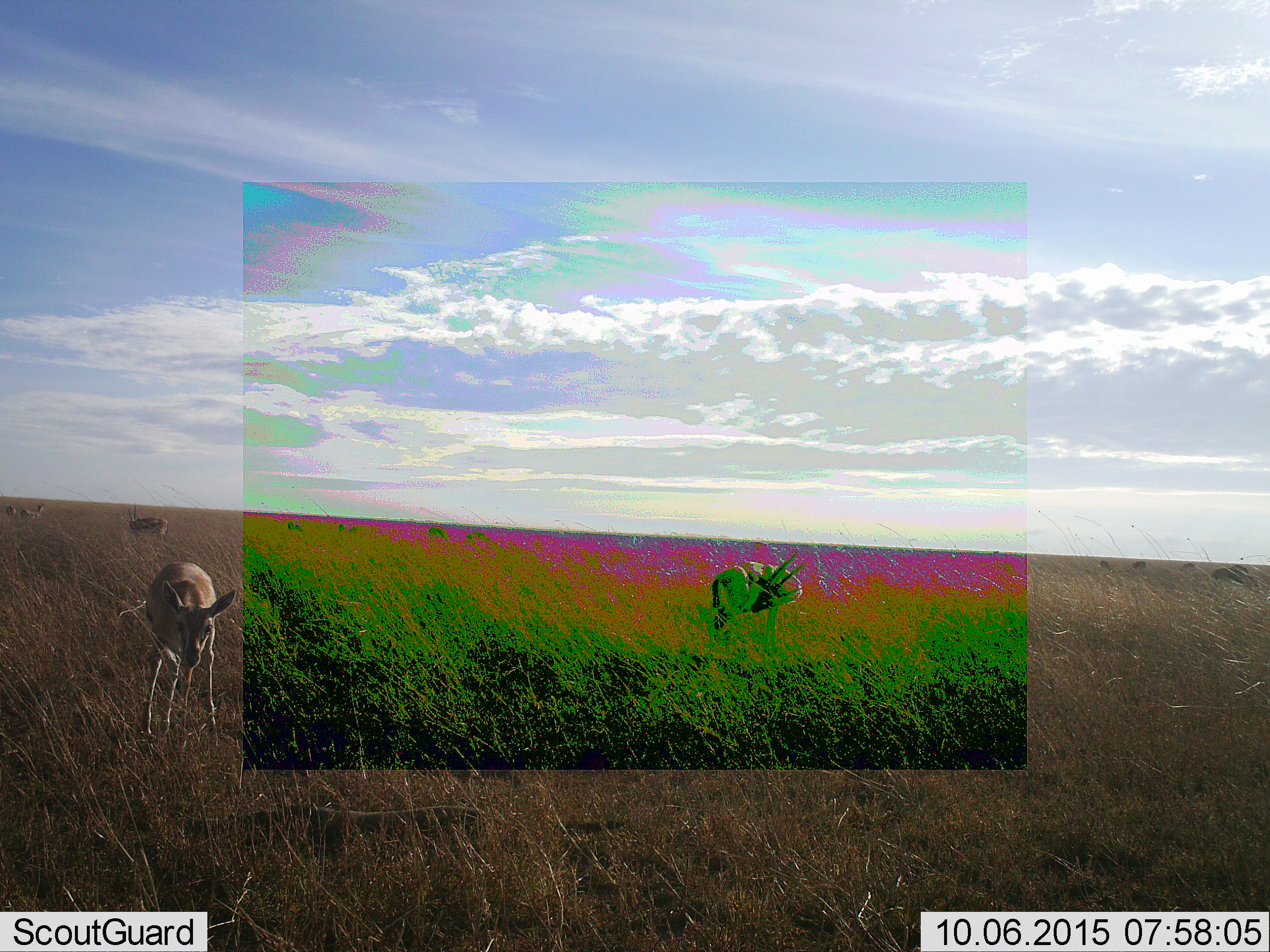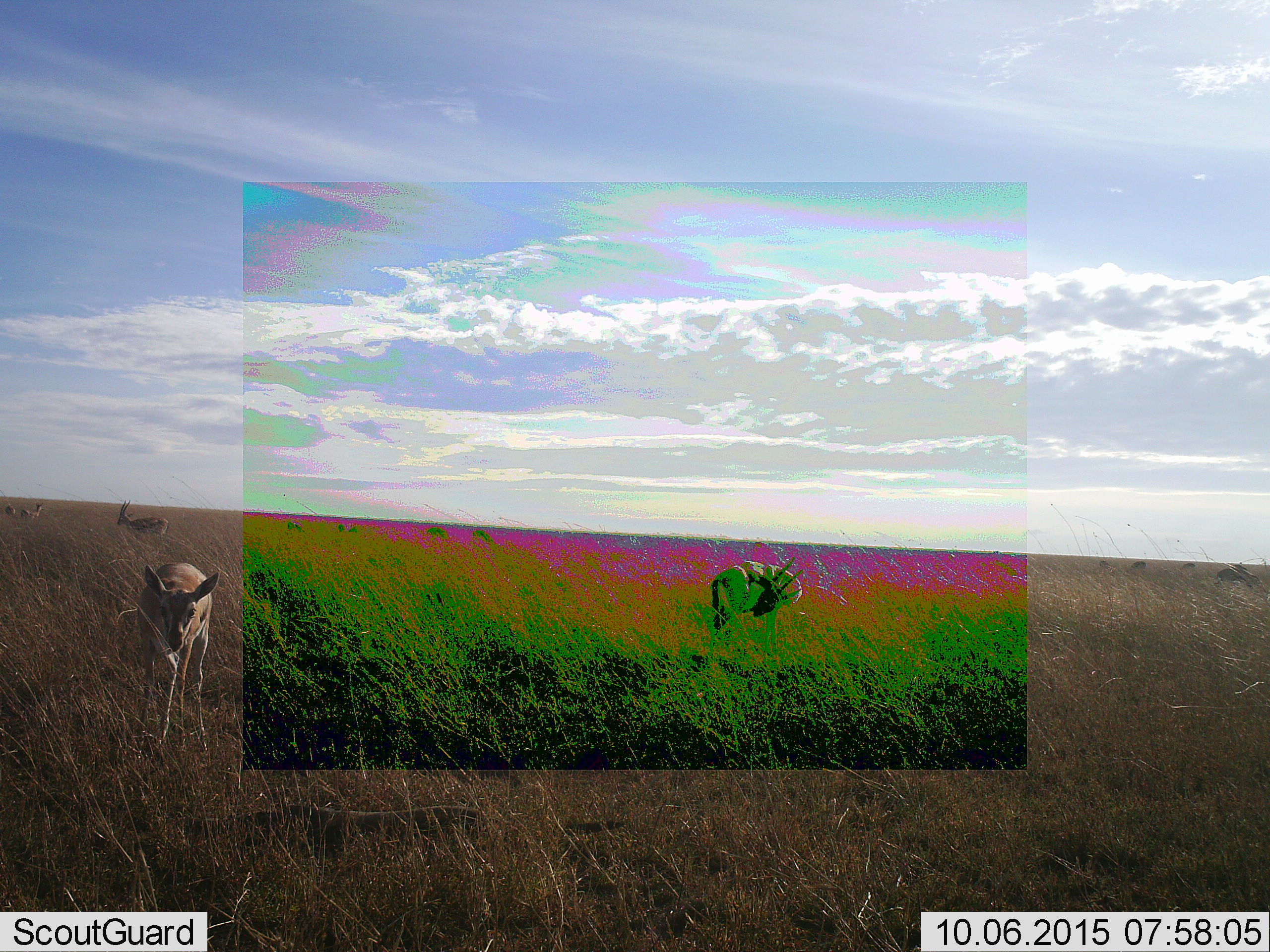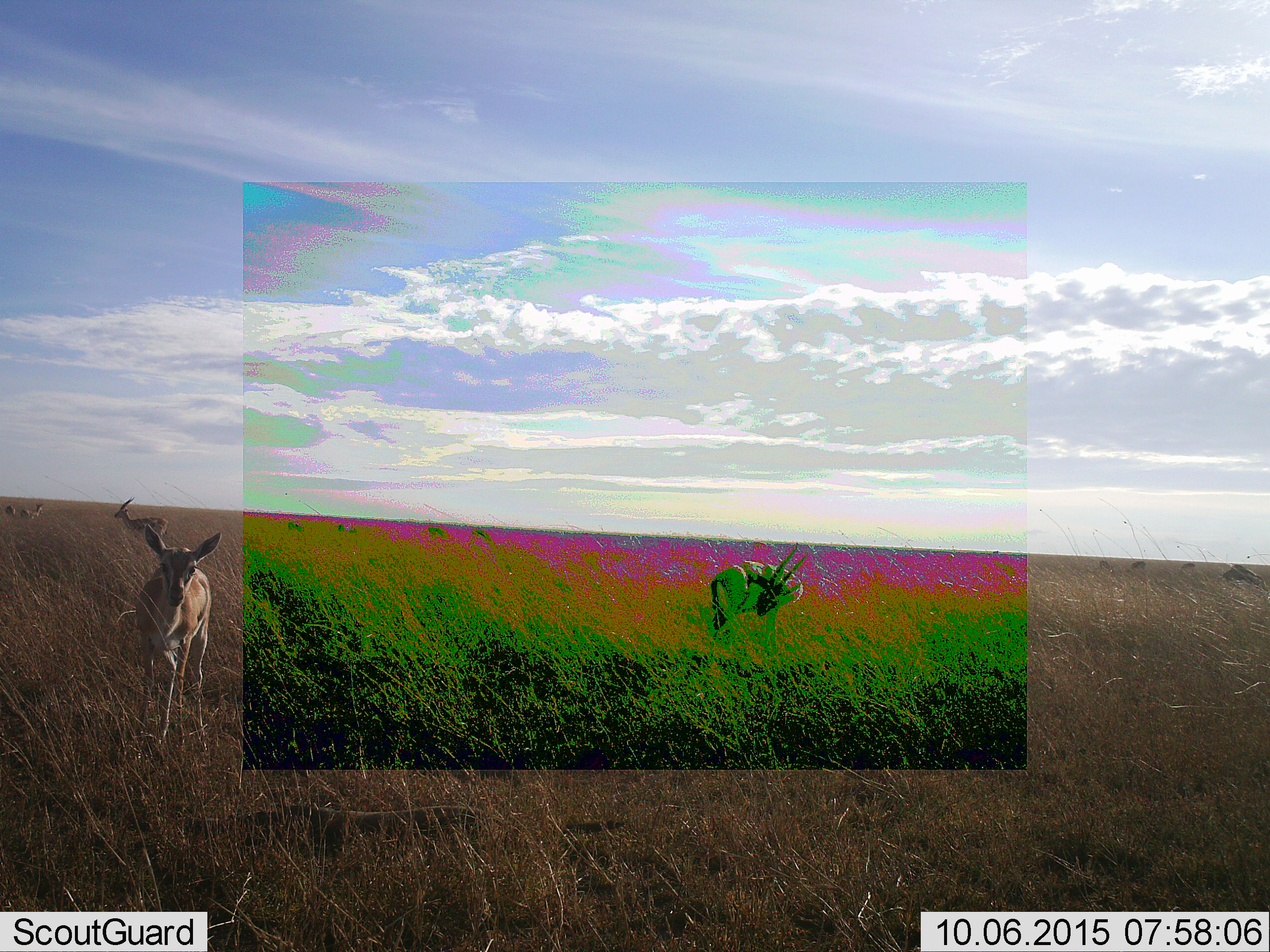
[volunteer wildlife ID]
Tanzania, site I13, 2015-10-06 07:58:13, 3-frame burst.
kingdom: Animalia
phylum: Chordata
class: Mammalia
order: Artiodactyla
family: Bovidae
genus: Eudorcas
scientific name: Eudorcas thomsonii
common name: thomson's gazelle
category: gazellethomsons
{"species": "gazellethomsons (thomson's gazelle) (Eudorcas thomsonii)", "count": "8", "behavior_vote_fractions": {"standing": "100%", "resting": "0%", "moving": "22%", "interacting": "11%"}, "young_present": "22%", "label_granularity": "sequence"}